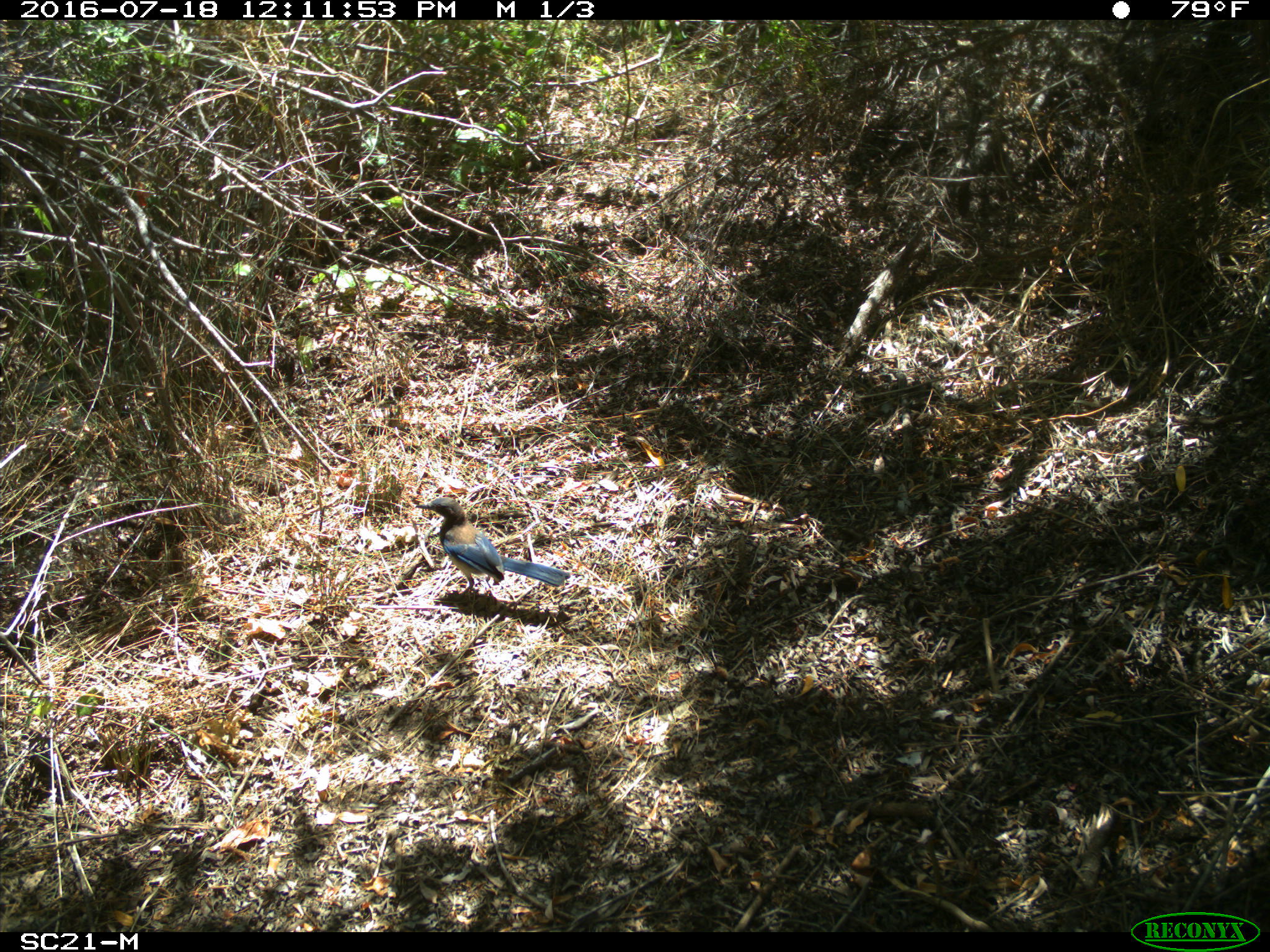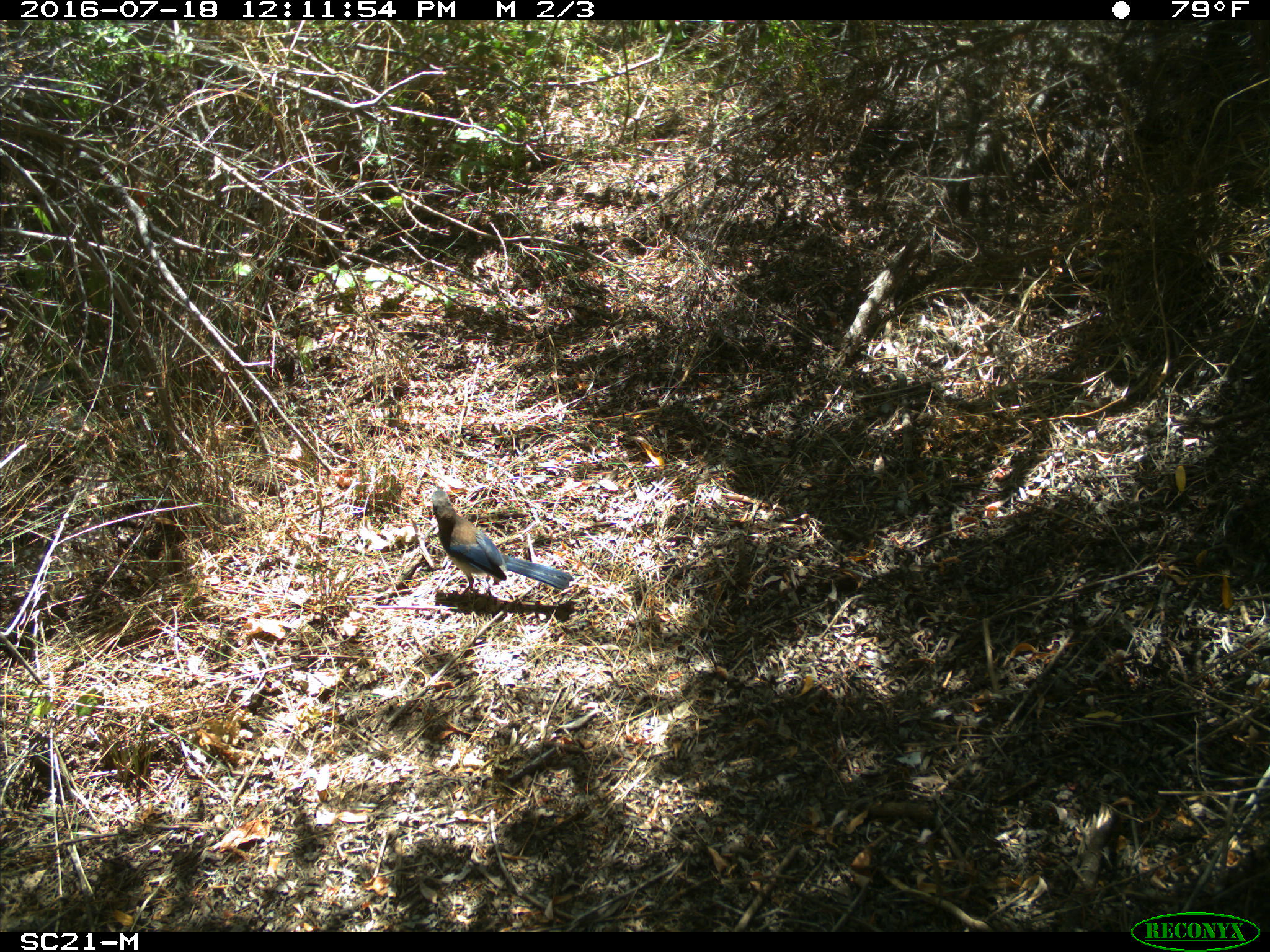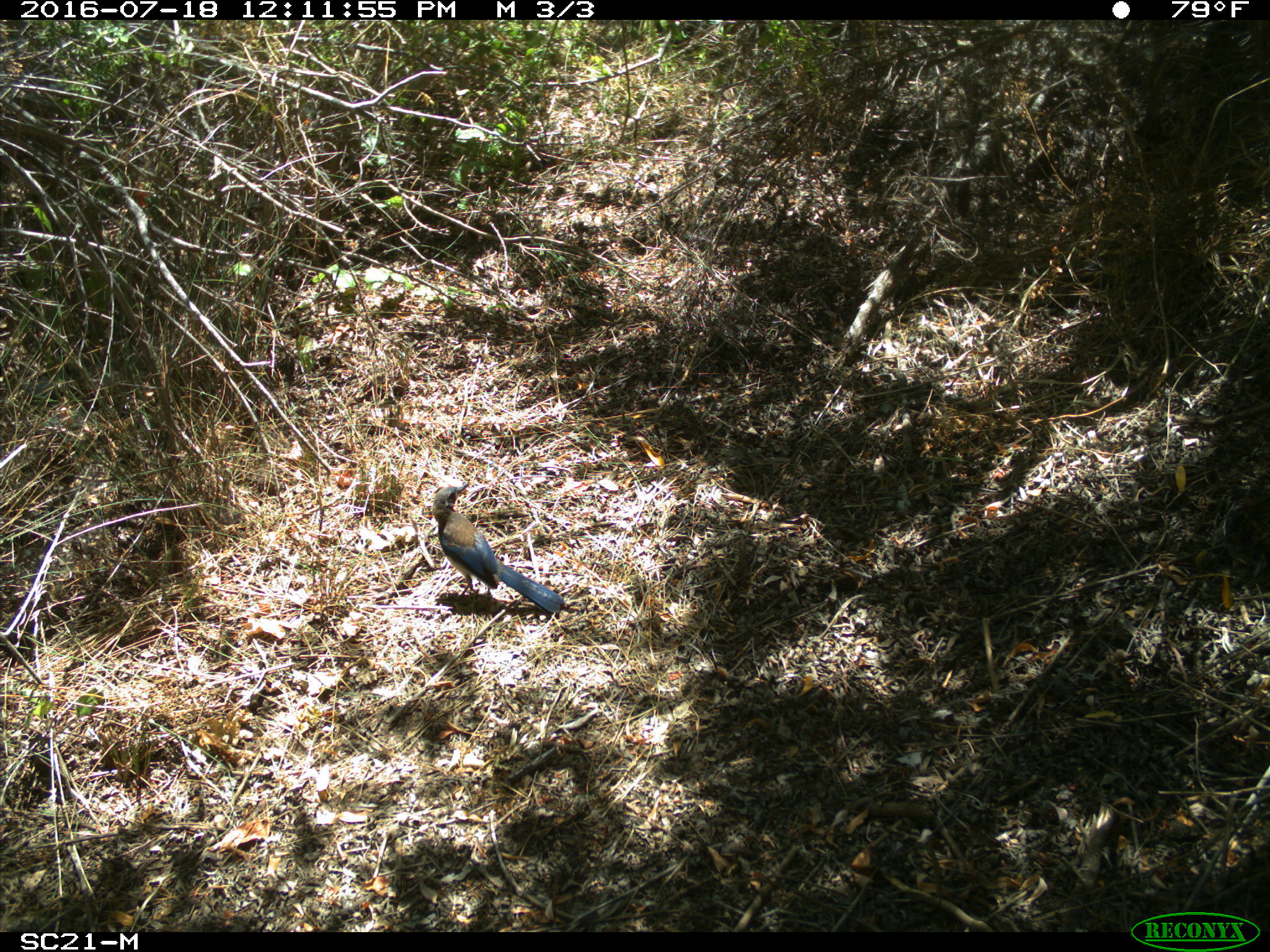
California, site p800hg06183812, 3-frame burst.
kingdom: Animalia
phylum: Chordata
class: Aves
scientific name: Aves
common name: bird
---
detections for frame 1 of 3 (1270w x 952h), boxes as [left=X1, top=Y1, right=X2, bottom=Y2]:
bird: [left=415, top=495, right=570, bottom=602]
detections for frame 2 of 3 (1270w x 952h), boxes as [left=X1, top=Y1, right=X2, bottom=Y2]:
bird: [left=431, top=490, right=574, bottom=597]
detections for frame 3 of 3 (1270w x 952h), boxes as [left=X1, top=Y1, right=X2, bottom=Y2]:
bird: [left=432, top=483, right=565, bottom=611]